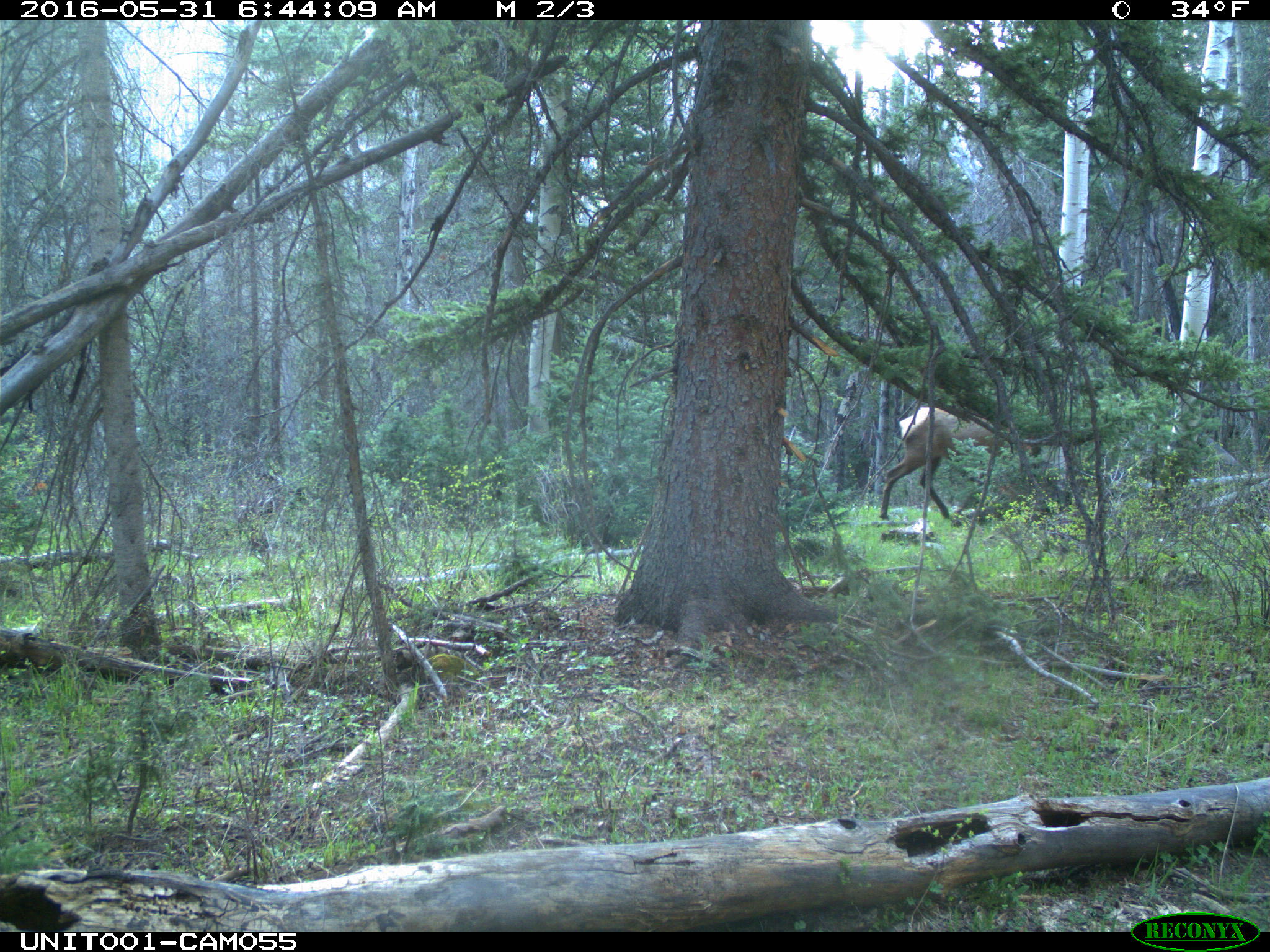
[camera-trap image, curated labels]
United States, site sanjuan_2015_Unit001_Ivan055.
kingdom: Animalia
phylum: Chordata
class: Mammalia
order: Artiodactyla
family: Cervidae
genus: Cervus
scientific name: Cervus elaphus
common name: red deer